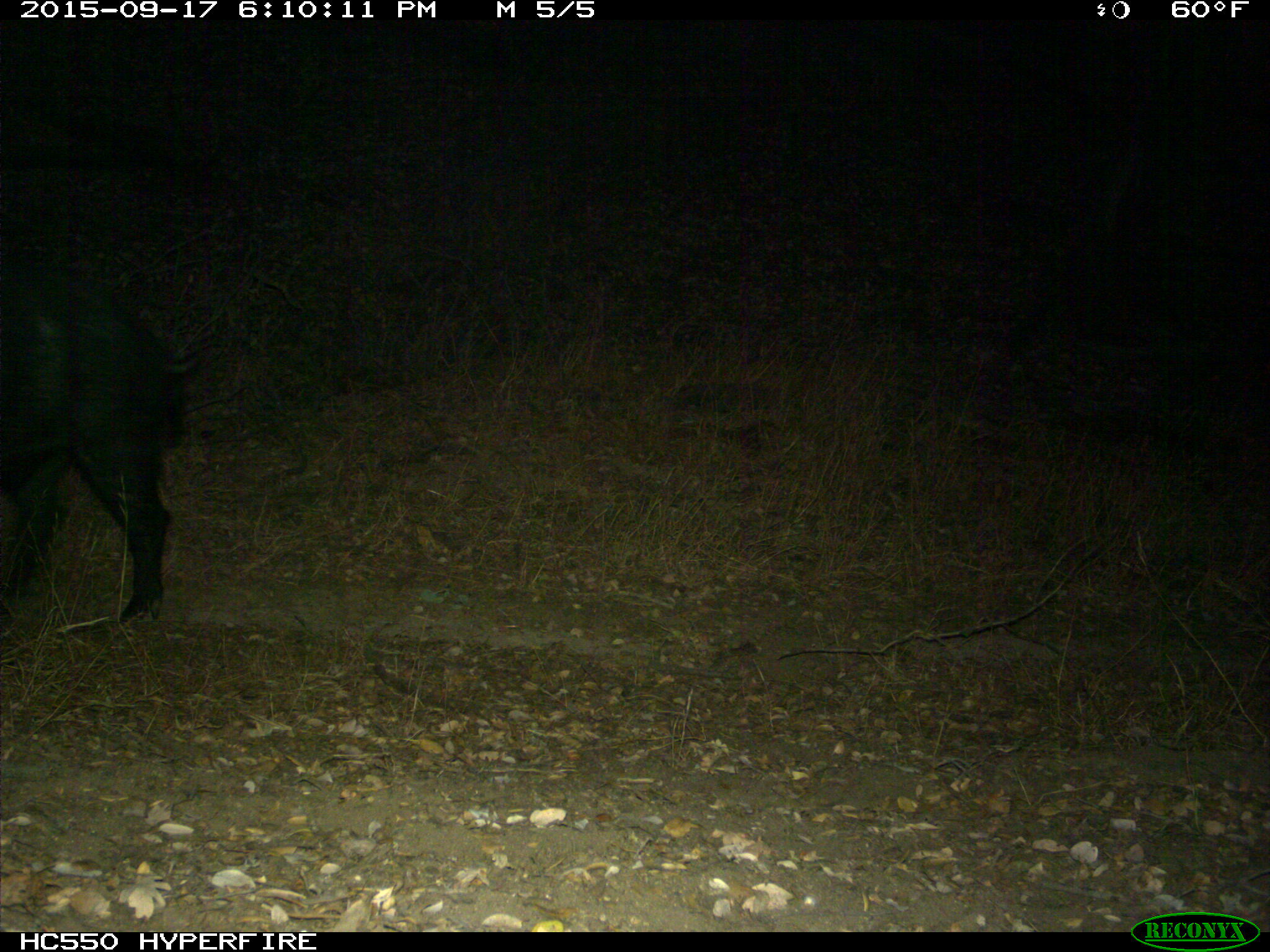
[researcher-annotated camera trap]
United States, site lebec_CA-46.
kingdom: Animalia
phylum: Chordata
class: Mammalia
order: Artiodactyla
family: Suidae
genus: Sus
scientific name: Sus scrofa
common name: wild boar